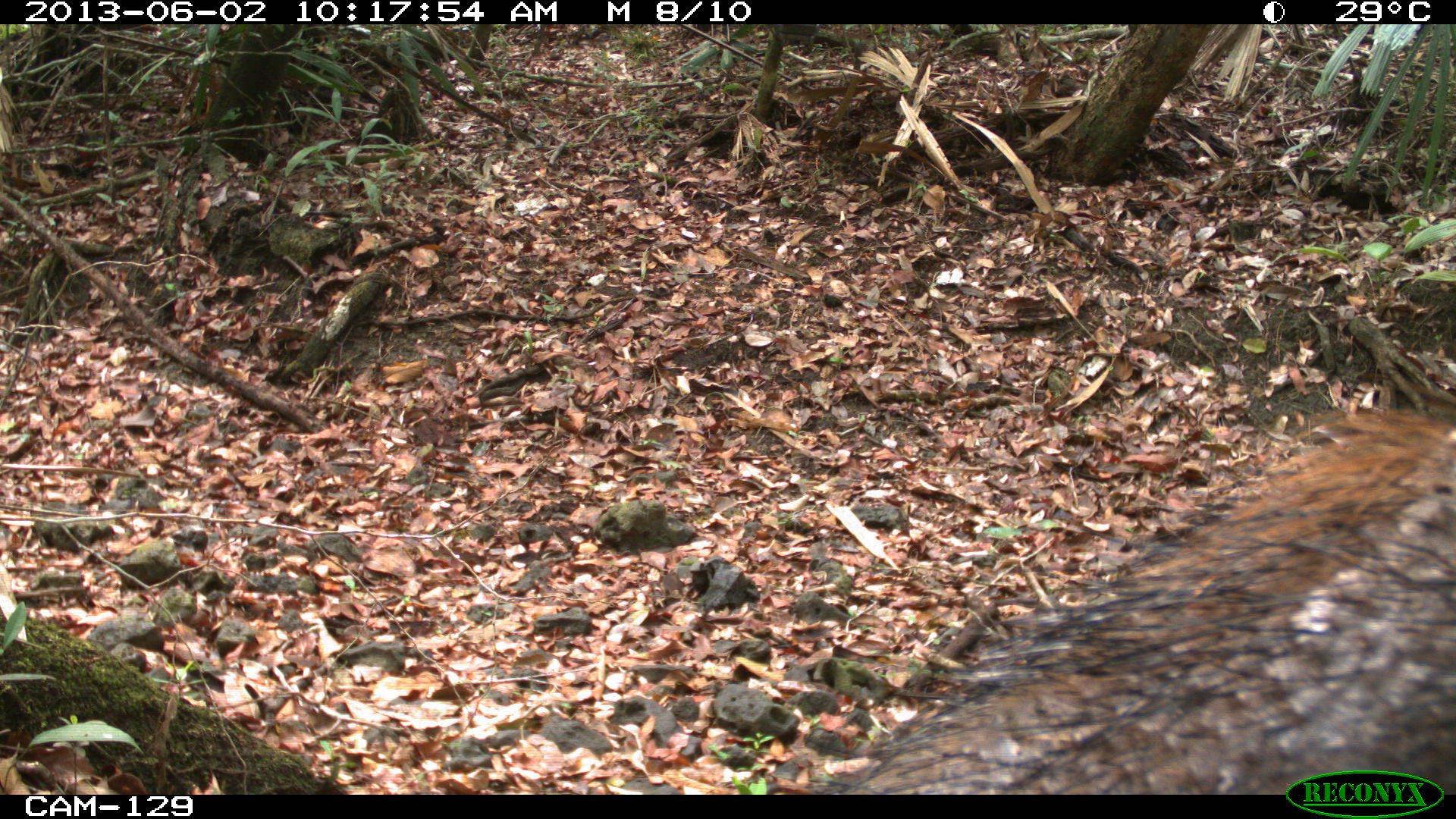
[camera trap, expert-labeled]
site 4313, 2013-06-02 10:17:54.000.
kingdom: Animalia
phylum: Chordata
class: Mammalia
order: Artiodactyla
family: Tayassuidae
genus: Tayassu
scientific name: Tayassu pecari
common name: white-lipped peccary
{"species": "Tayassu pecari (white-lipped peccary)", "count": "2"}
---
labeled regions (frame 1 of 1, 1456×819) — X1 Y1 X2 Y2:
tayassu pecari: 815 411 1456 789